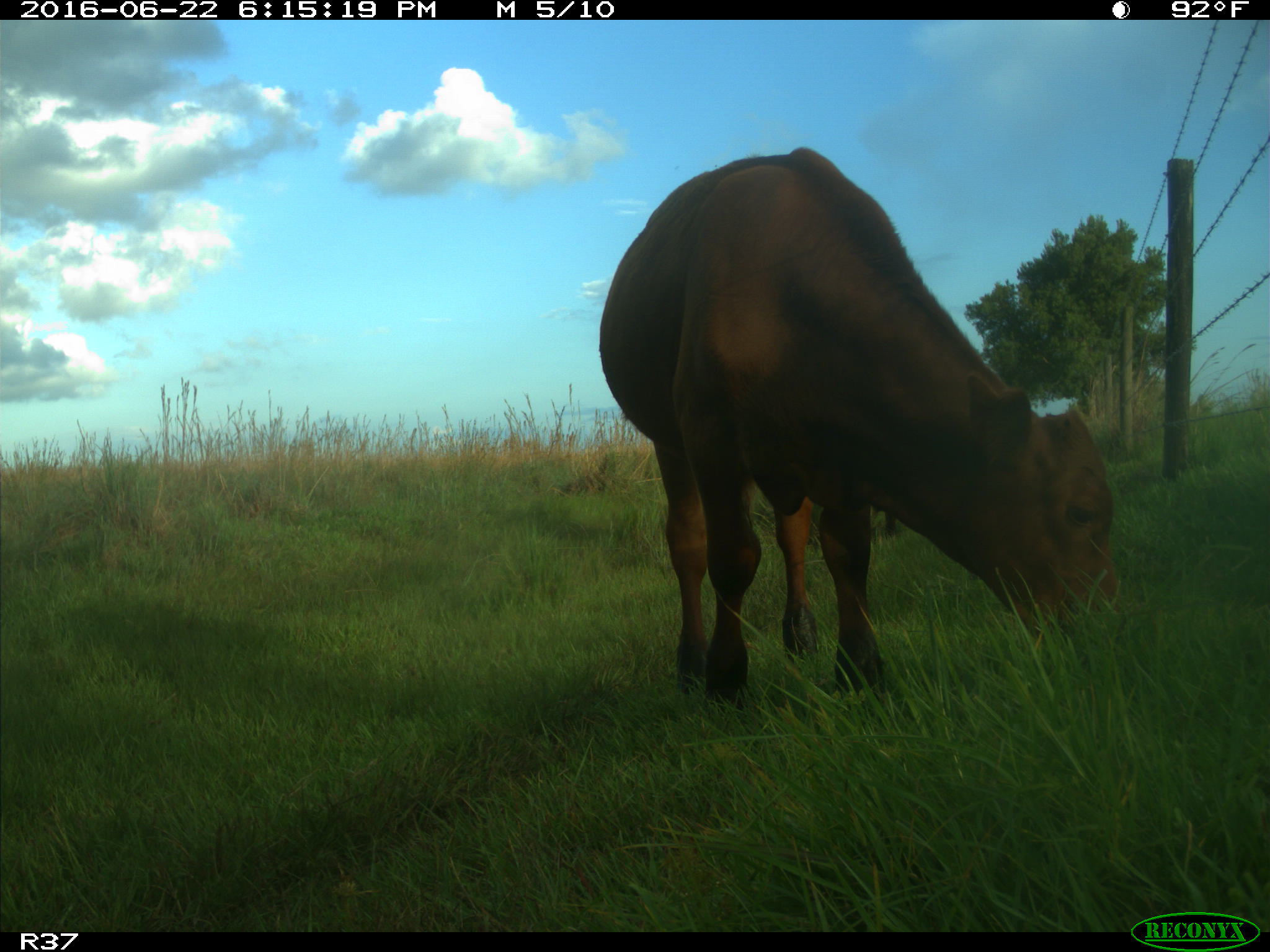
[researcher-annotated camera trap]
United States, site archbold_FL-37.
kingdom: Animalia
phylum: Chordata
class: Mammalia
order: Artiodactyla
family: Bovidae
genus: Bos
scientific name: Bos taurus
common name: domestic cow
Bos taurus (domestic cow).